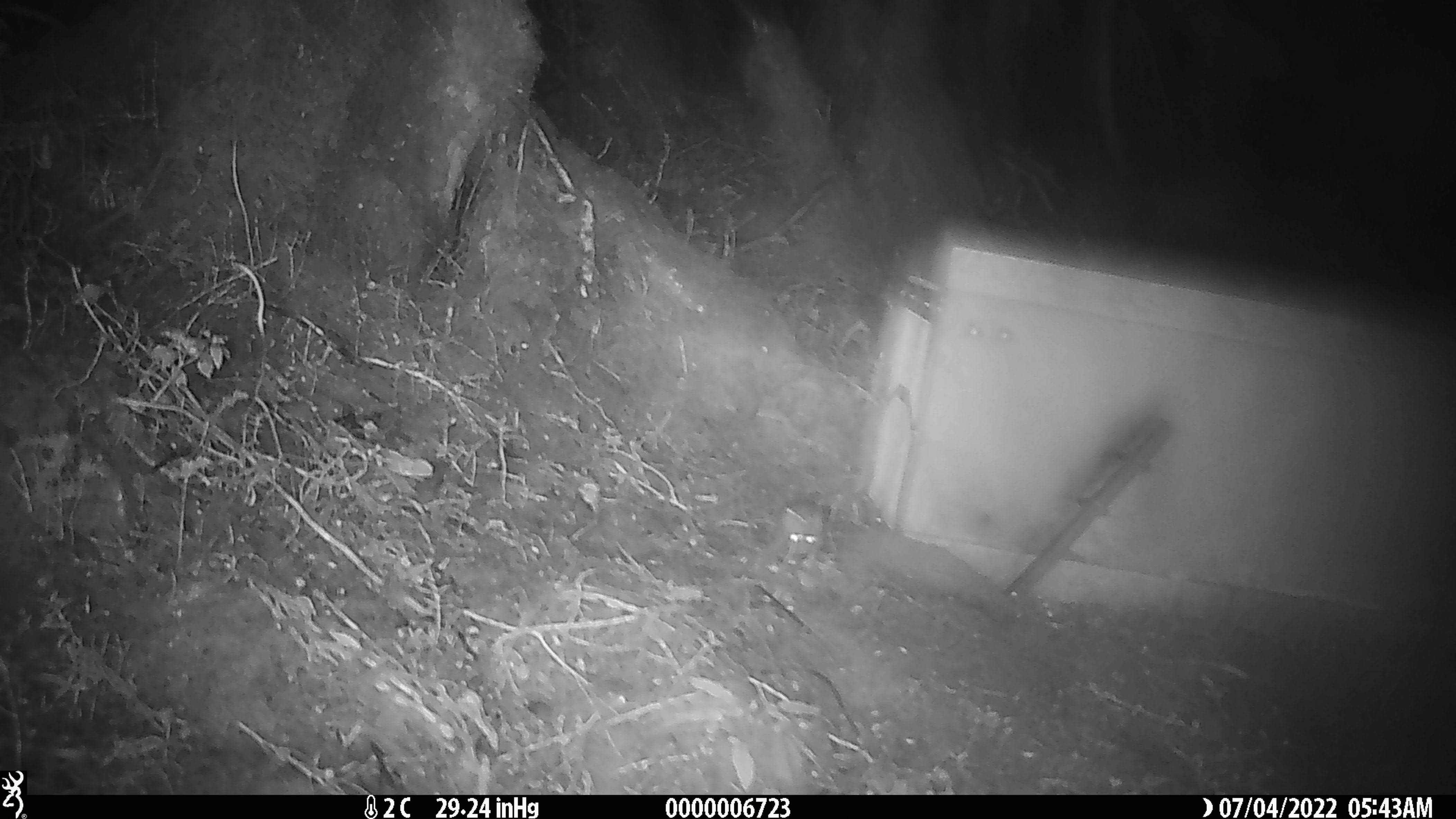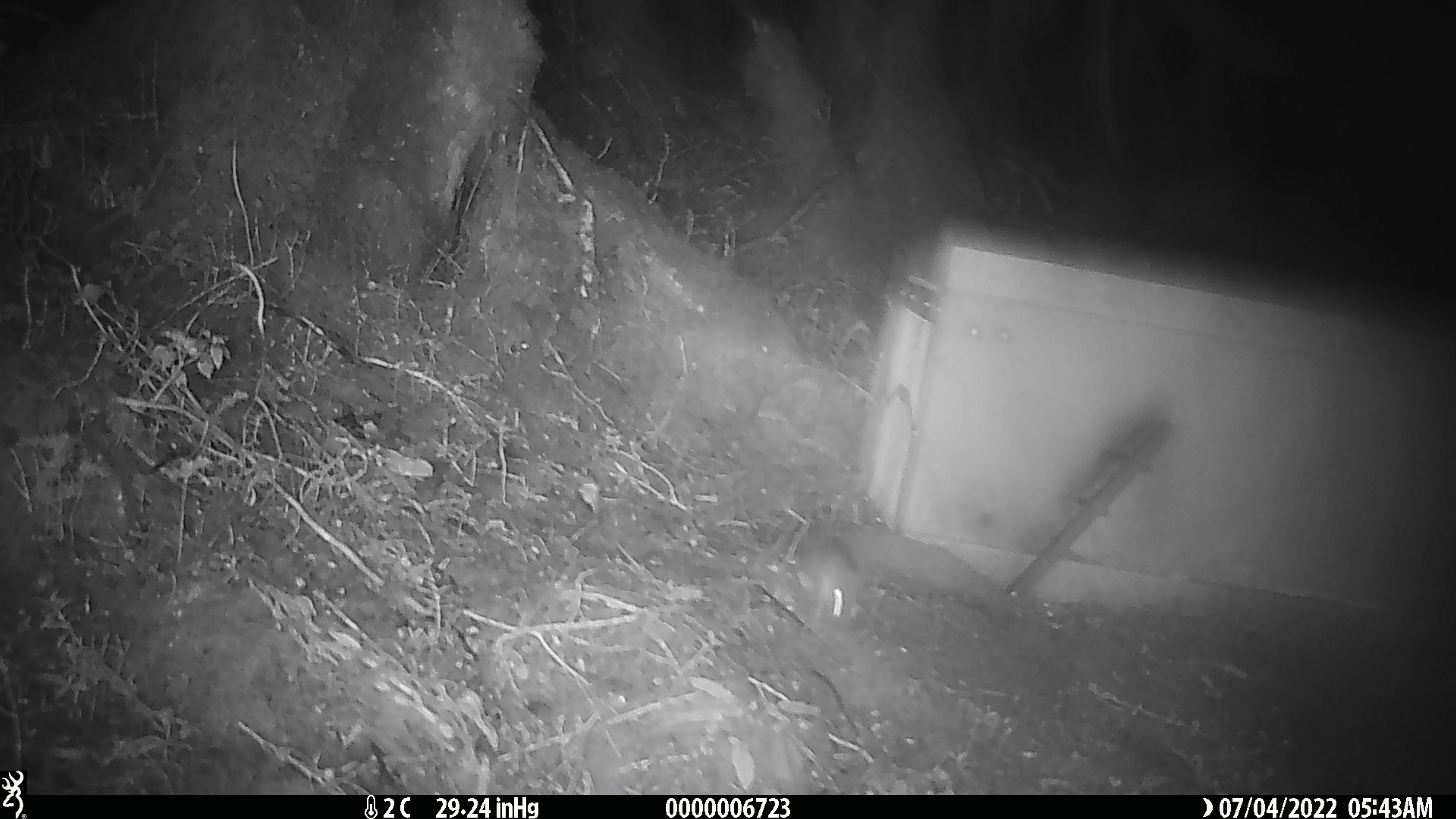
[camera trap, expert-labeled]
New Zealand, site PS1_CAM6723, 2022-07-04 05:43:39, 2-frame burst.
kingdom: Animalia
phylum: Chordata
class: Mammalia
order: Rodentia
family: Muridae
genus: Mus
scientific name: Mus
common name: mouse